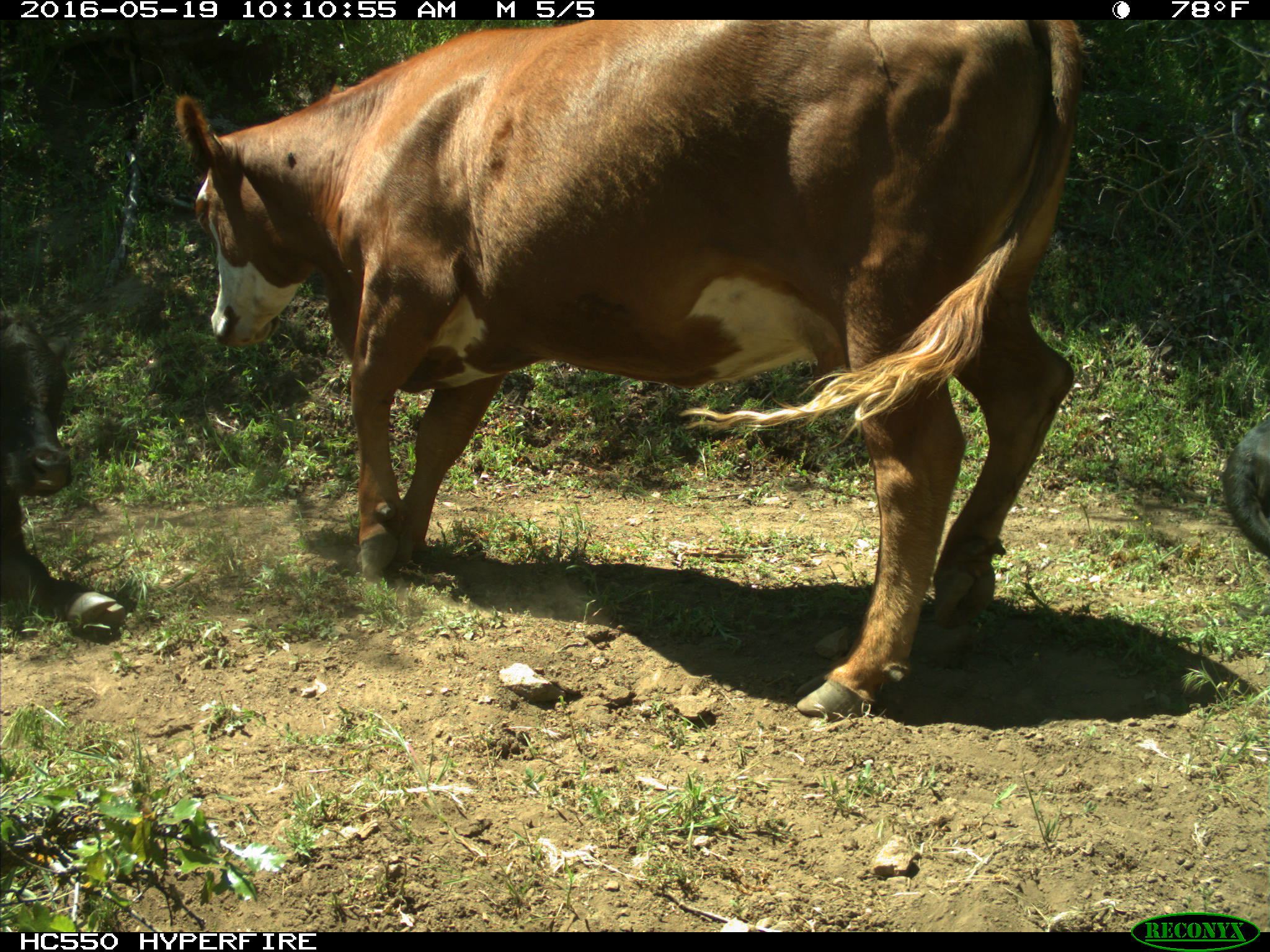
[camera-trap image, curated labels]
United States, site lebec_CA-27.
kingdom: Animalia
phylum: Chordata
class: Mammalia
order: Artiodactyla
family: Bovidae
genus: Bos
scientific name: Bos taurus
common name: domestic cow